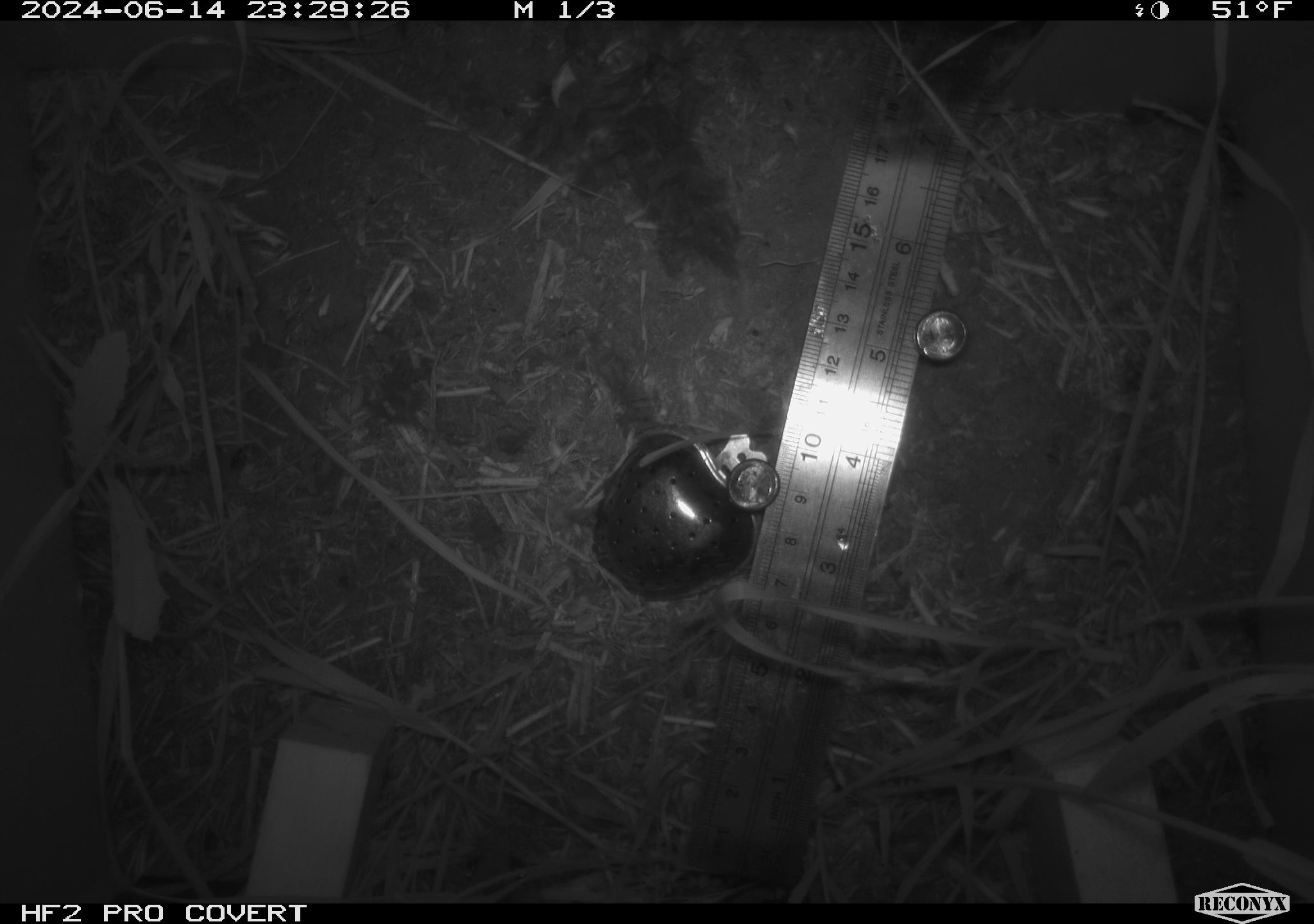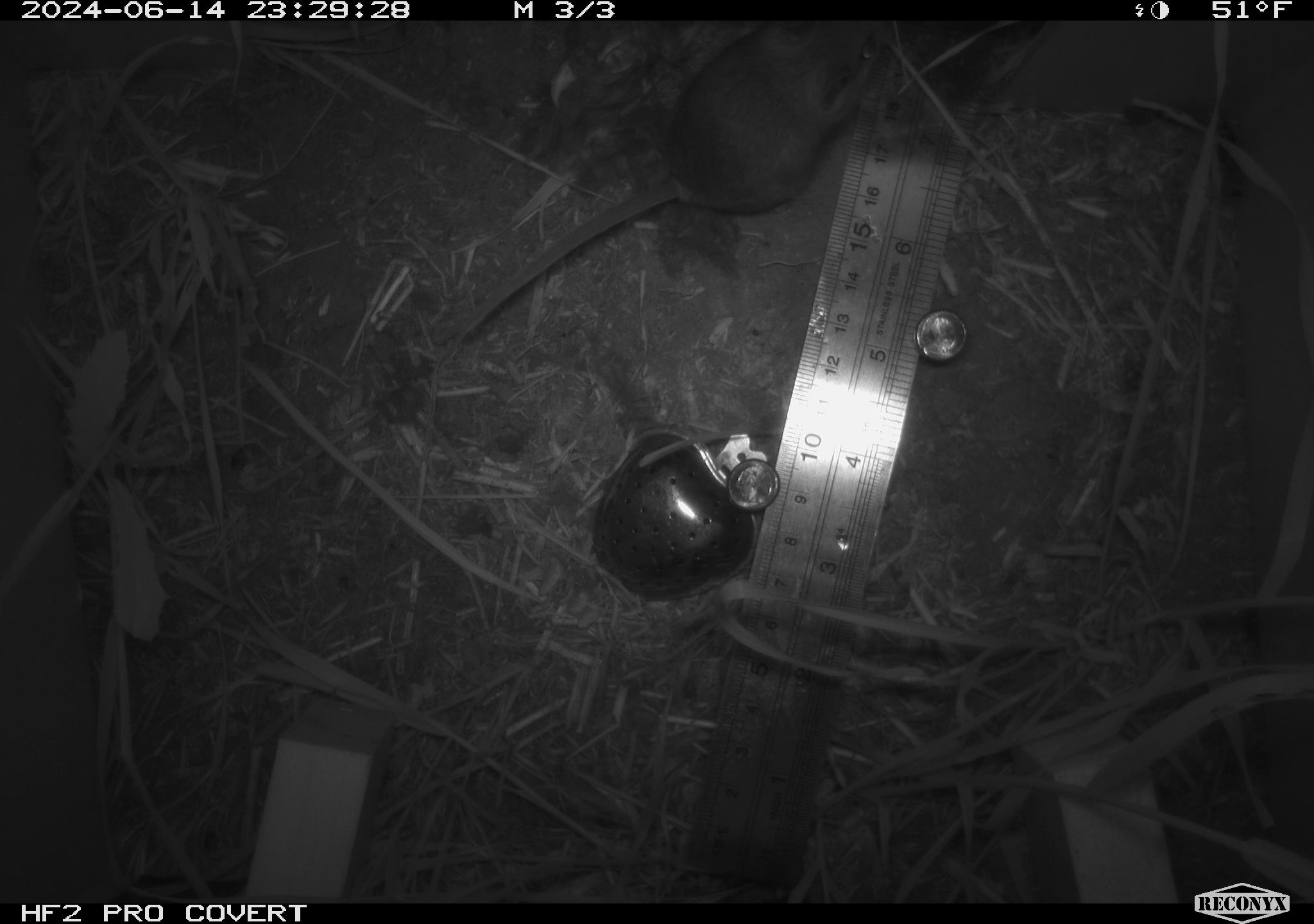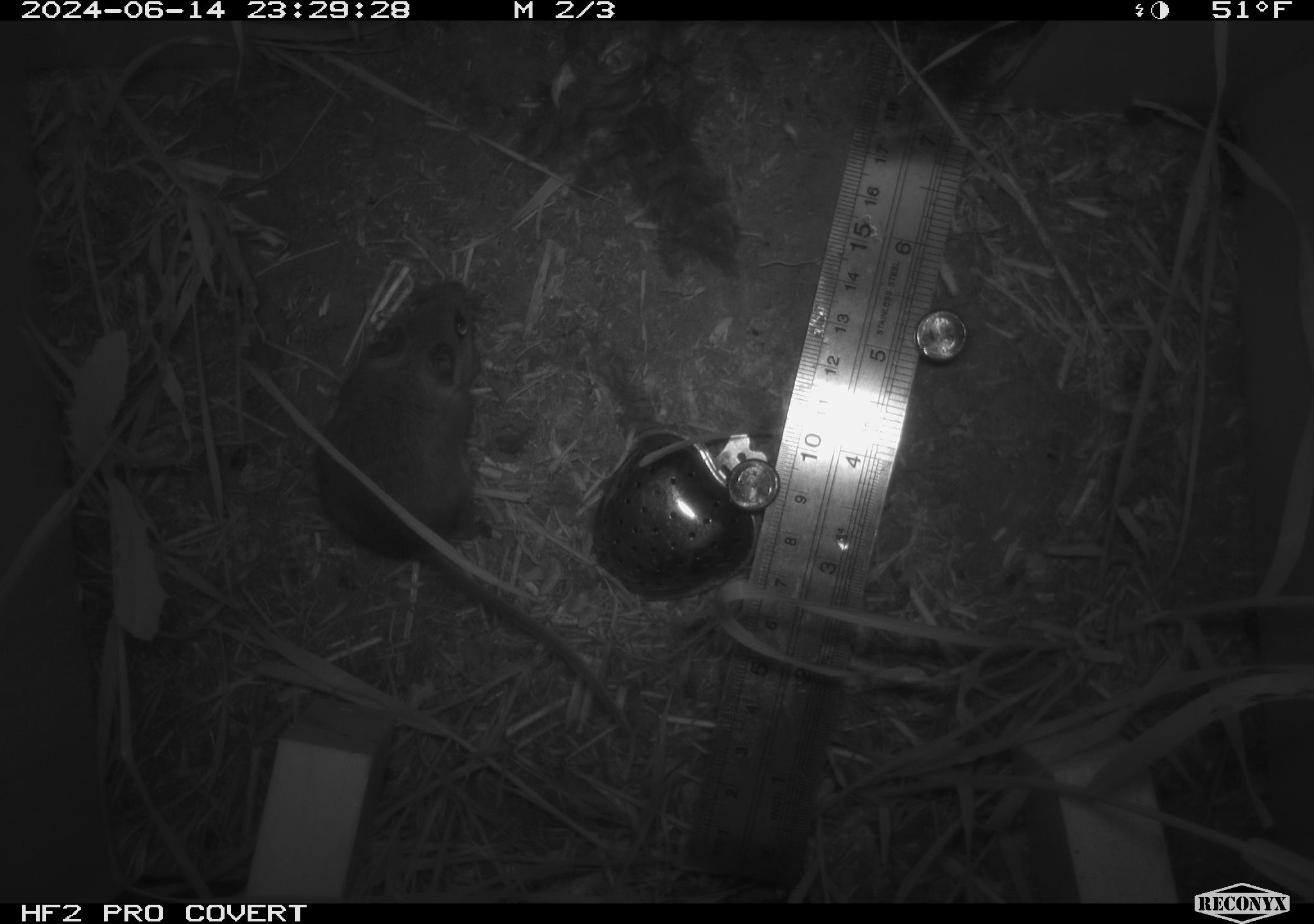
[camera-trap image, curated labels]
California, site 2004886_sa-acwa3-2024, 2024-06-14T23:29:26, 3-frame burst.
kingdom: Animalia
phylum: Chordata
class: Mammalia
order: Rodentia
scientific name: Rodentia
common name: mouse species